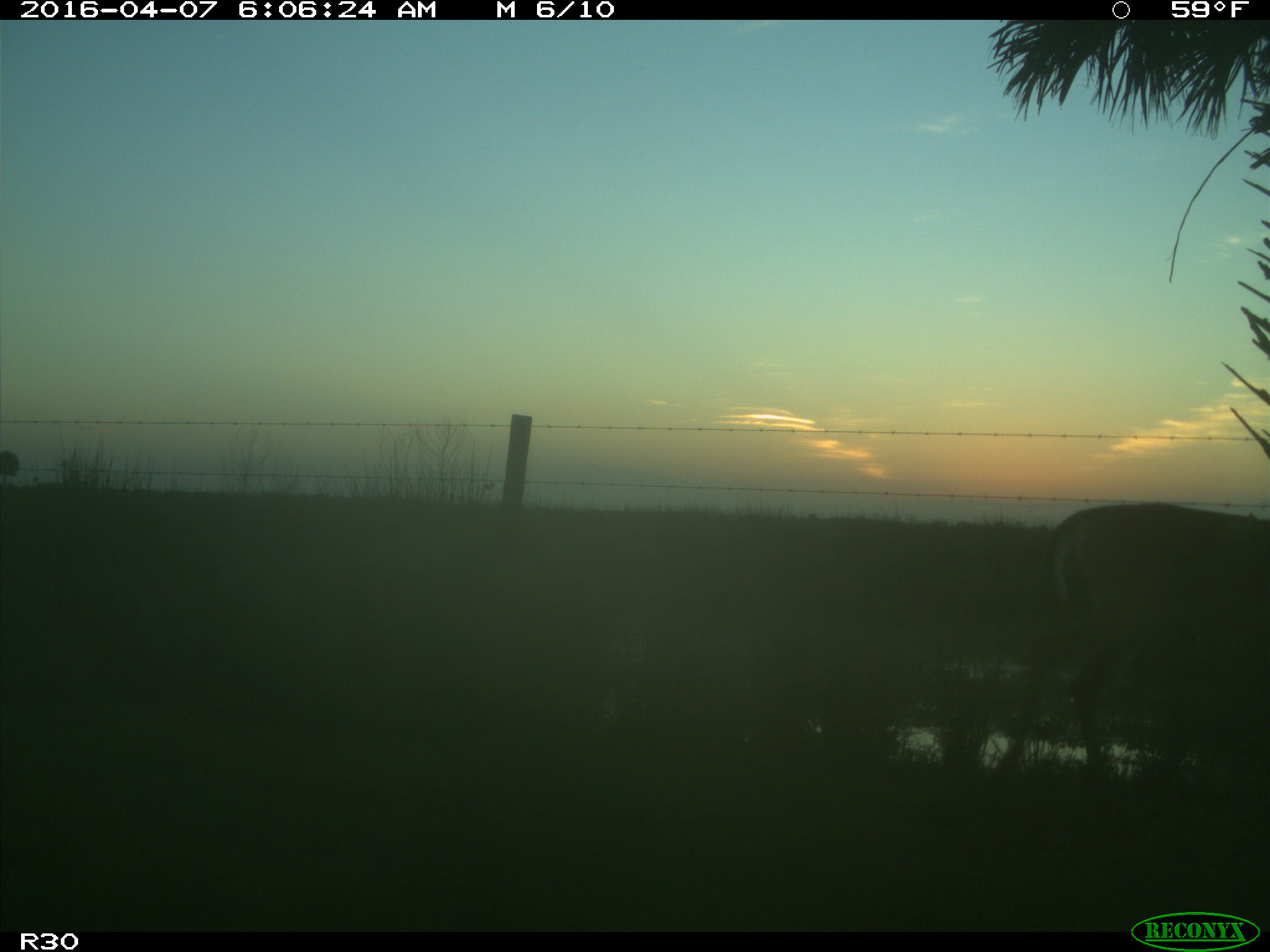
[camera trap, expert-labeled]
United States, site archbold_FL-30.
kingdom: Animalia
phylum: Chordata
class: Mammalia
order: Artiodactyla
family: Cervidae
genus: Odocoileus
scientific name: Odocoileus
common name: deer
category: unidentified deer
Unidentified deer (deer) (Odocoileus).